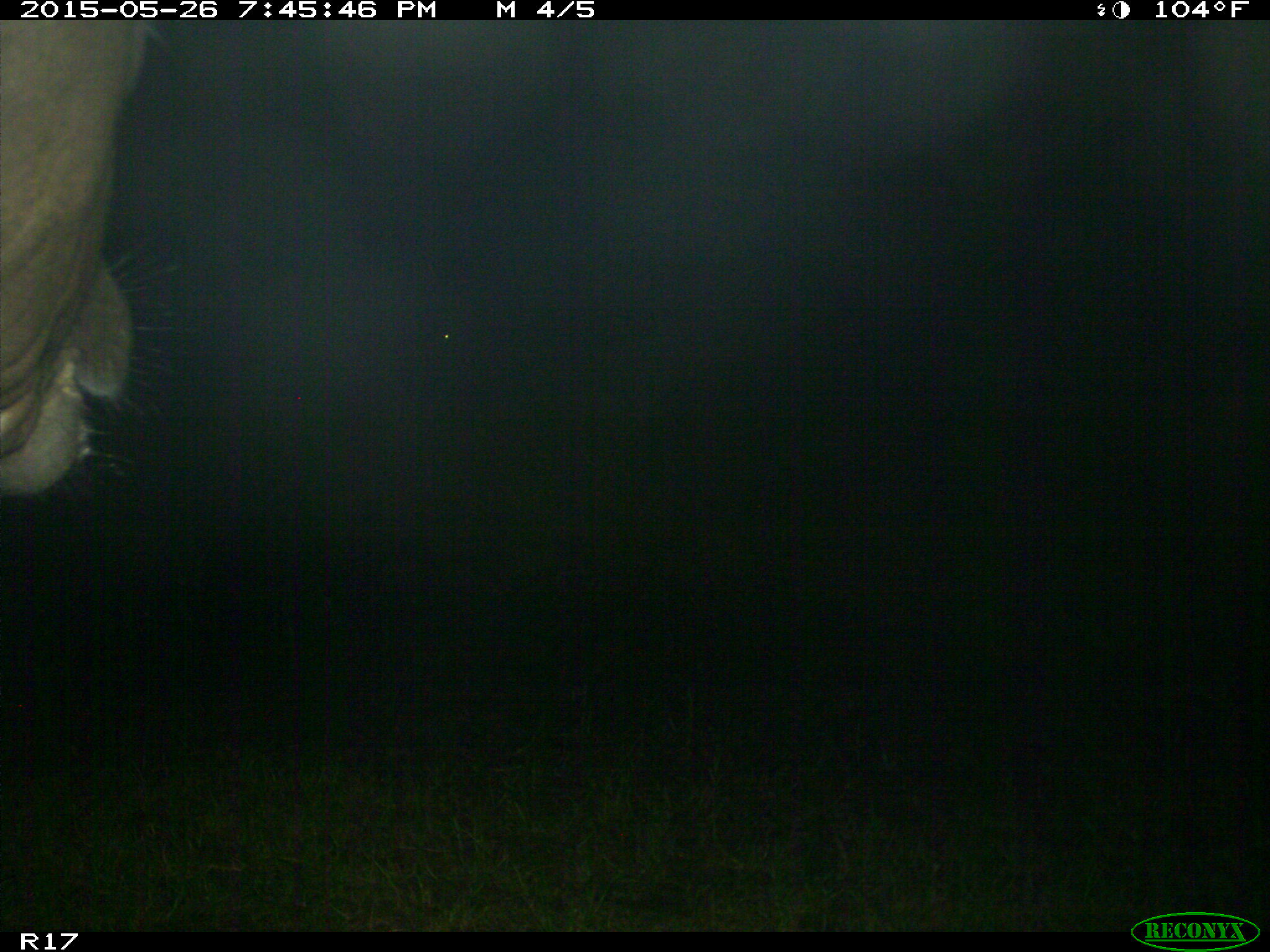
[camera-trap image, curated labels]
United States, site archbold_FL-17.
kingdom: Animalia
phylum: Chordata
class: Mammalia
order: Artiodactyla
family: Bovidae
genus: Bos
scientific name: Bos taurus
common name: domestic cow